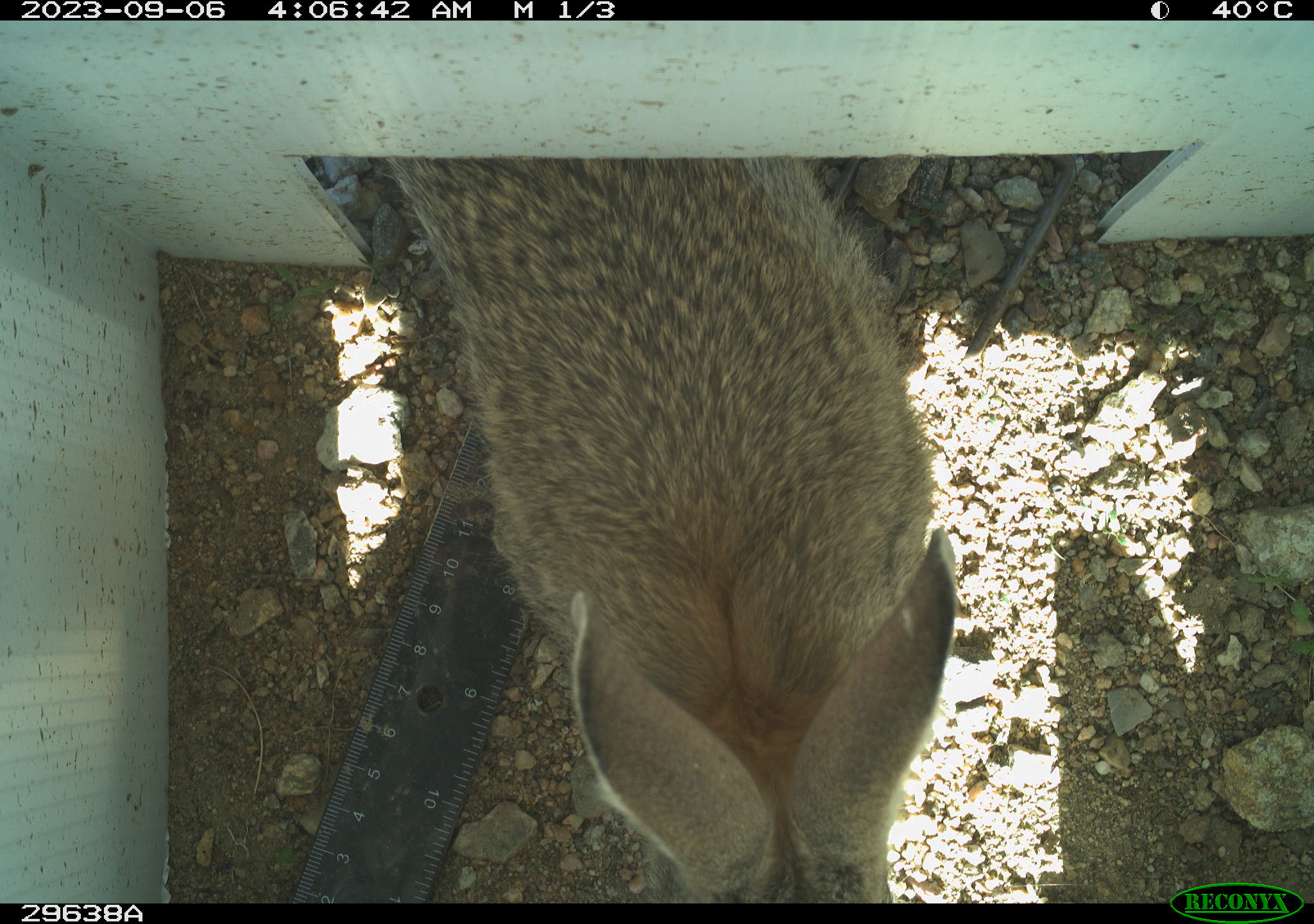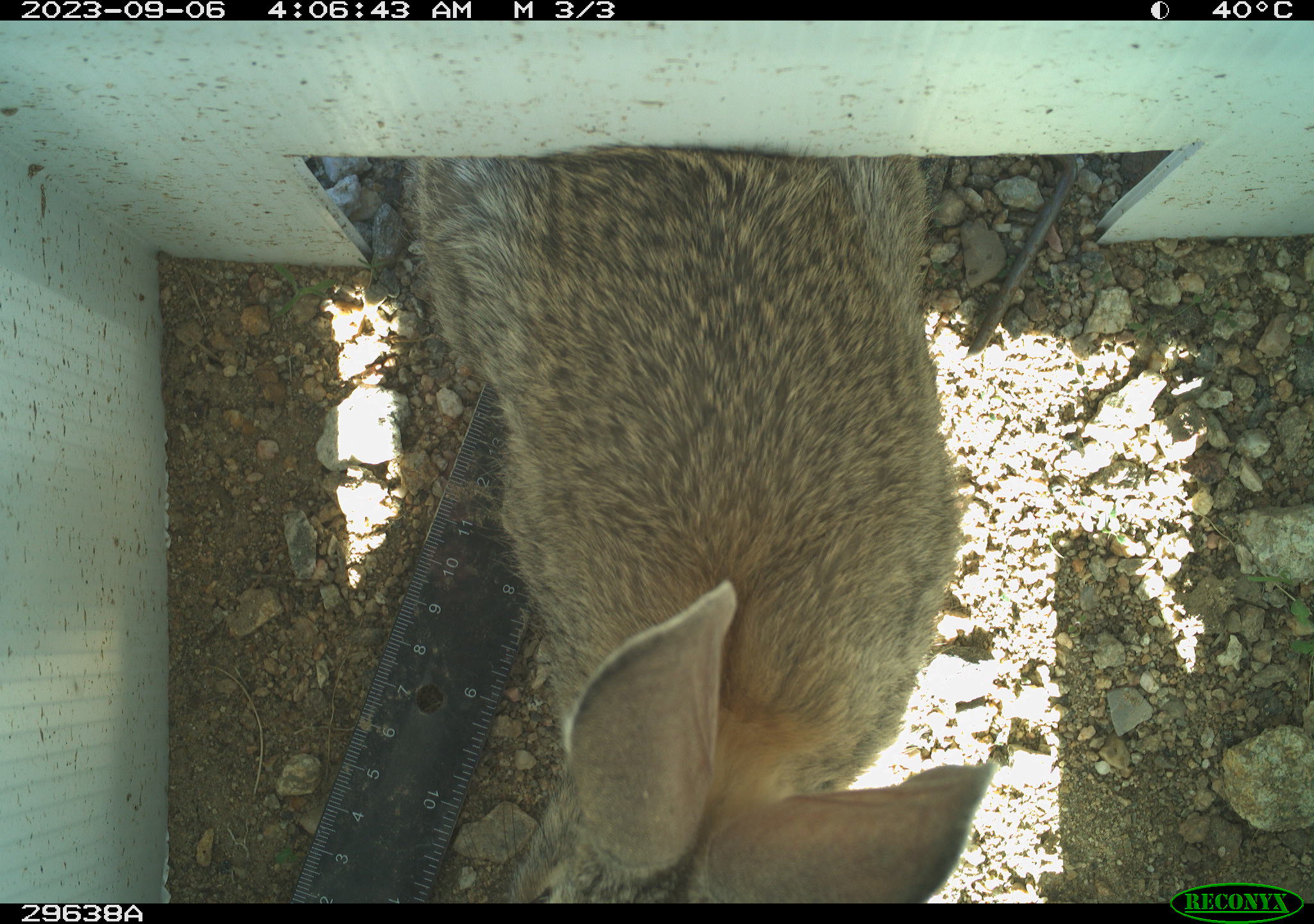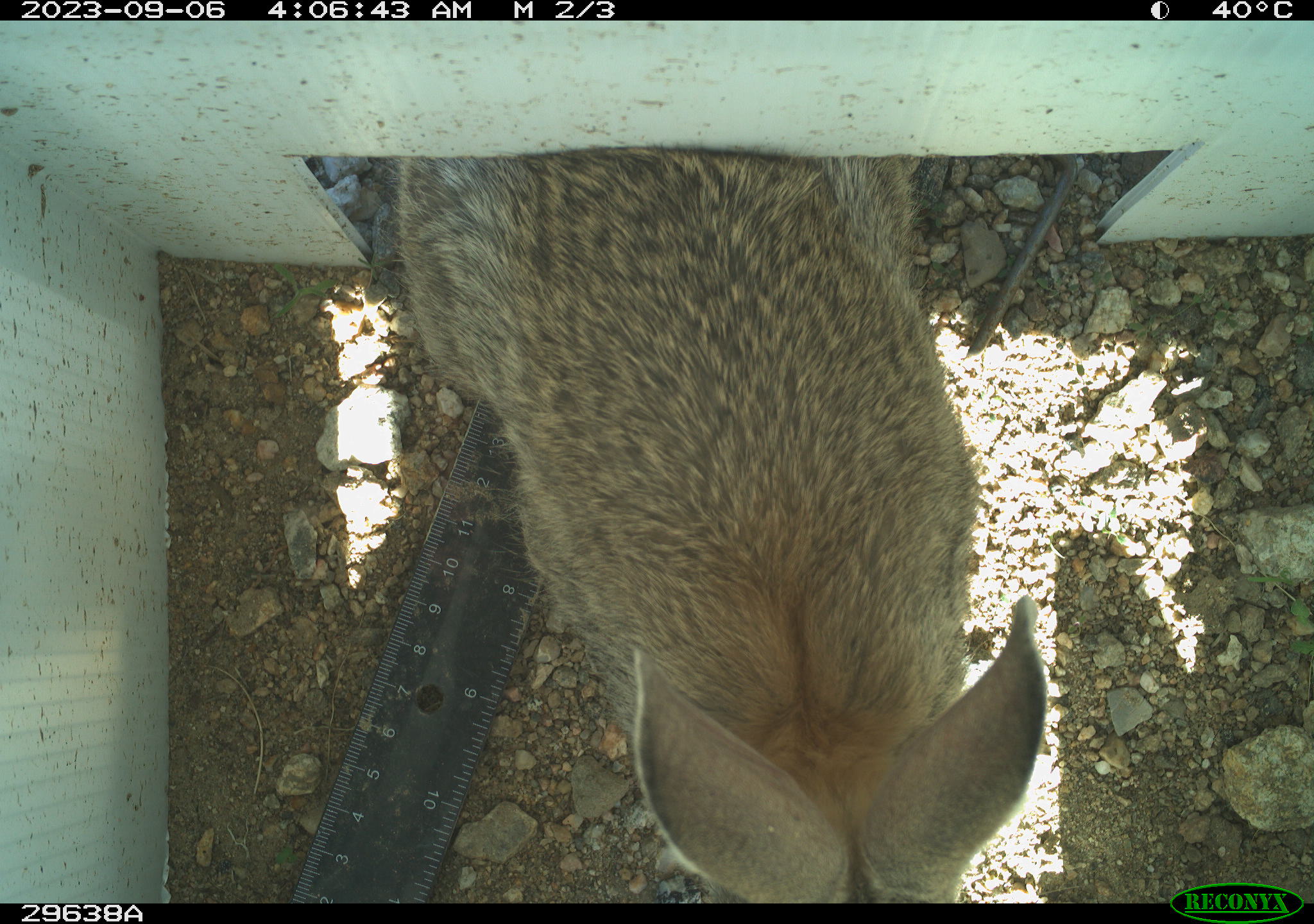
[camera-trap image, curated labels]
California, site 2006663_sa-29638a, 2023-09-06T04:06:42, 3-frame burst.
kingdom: Animalia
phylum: Chordata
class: Mammalia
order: Lagomorpha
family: Leporidae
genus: Lepus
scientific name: Lepus californicus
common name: black-tailed jackrabbit